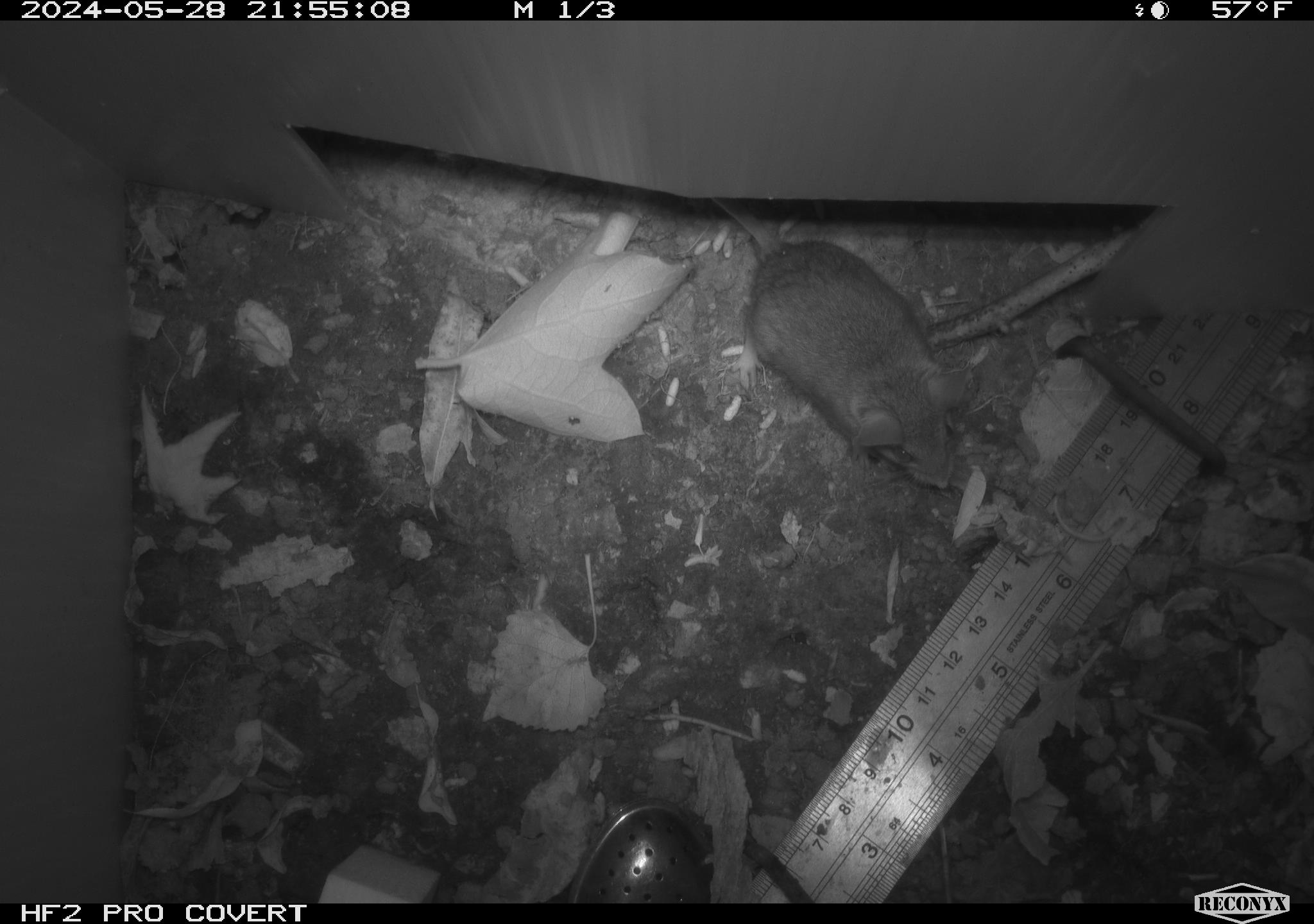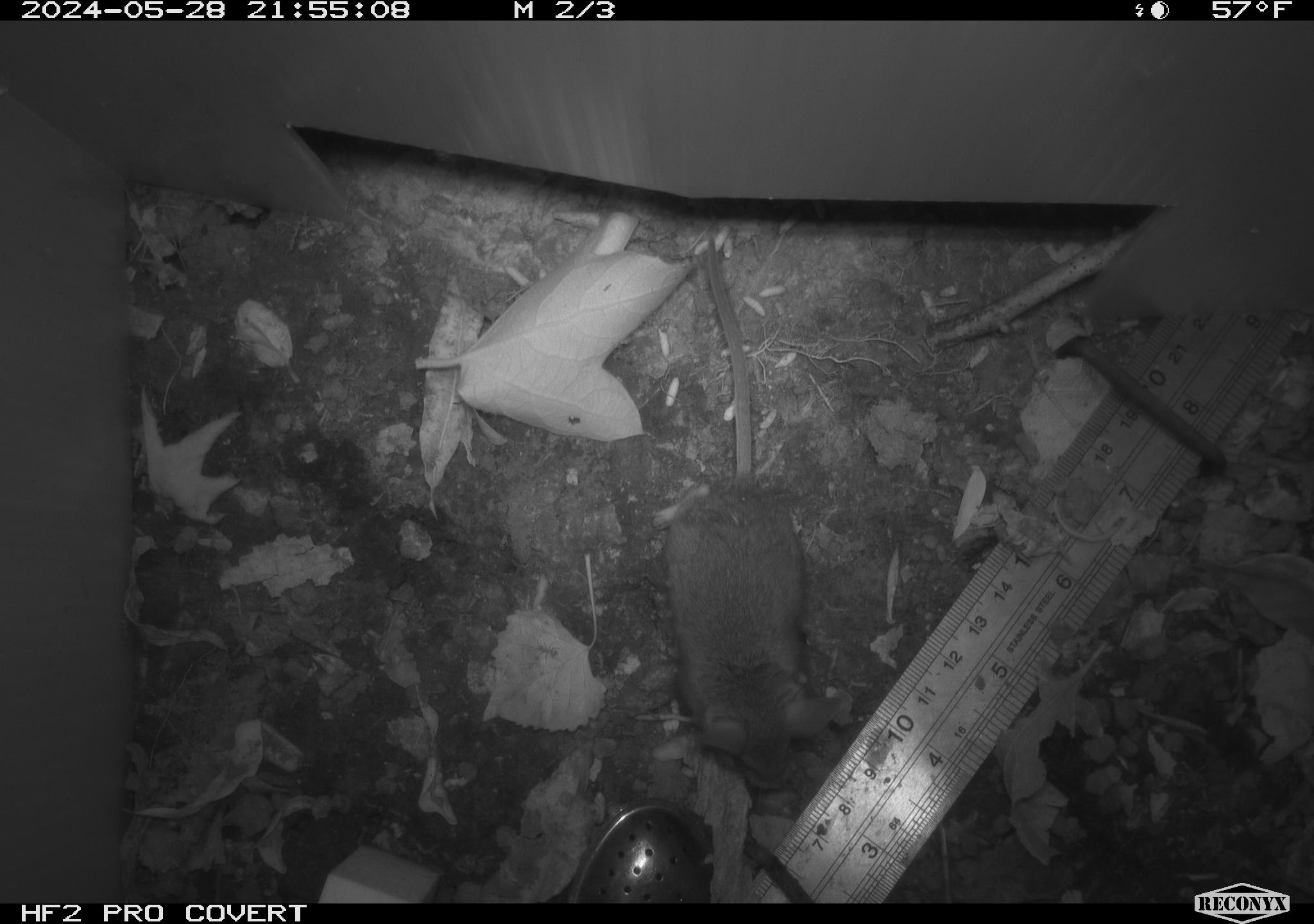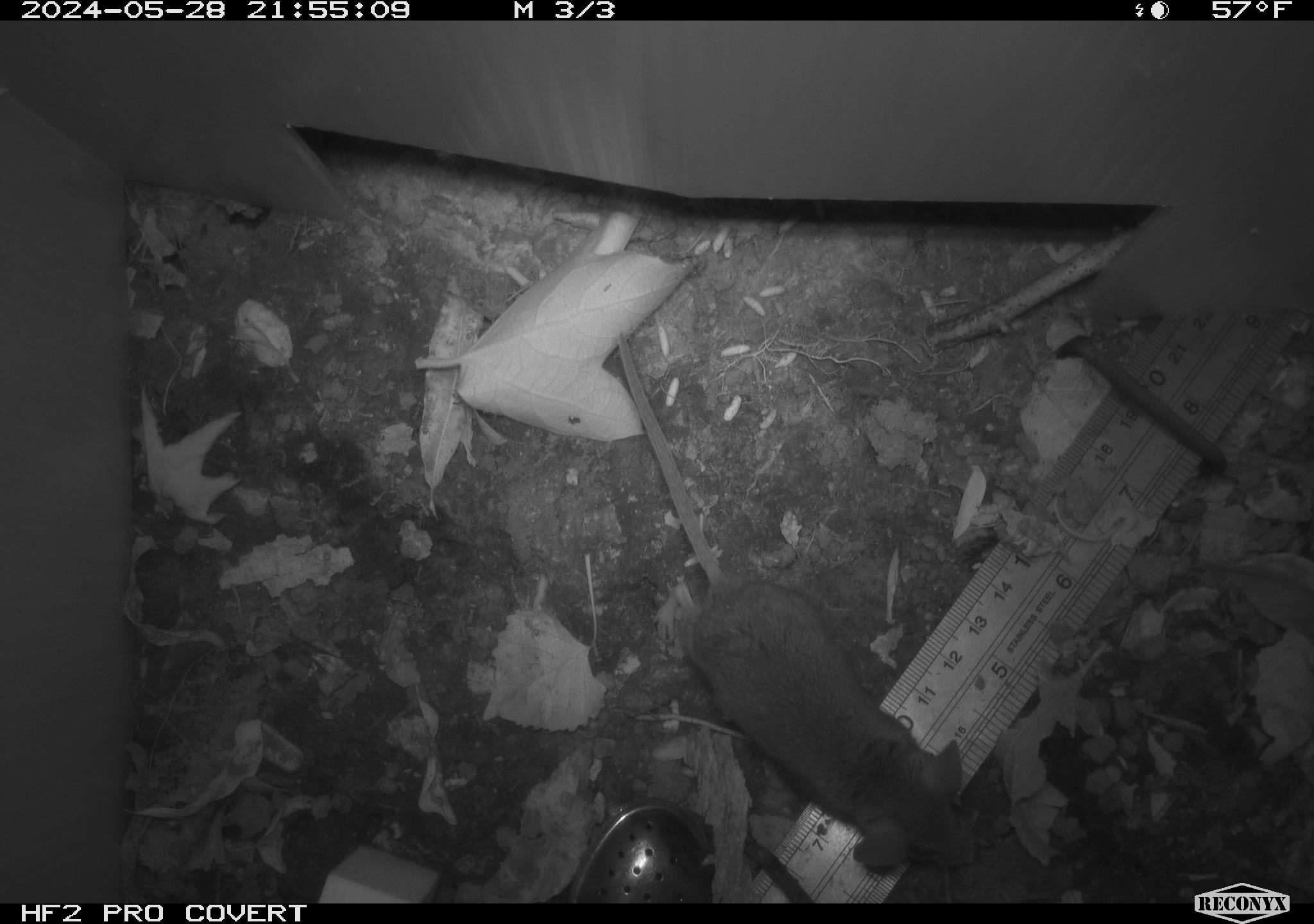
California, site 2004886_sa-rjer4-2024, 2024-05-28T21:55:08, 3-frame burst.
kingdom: Animalia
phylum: Chordata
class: Mammalia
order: Rodentia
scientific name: Rodentia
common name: mouse species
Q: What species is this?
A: Mouse species (Rodentia).